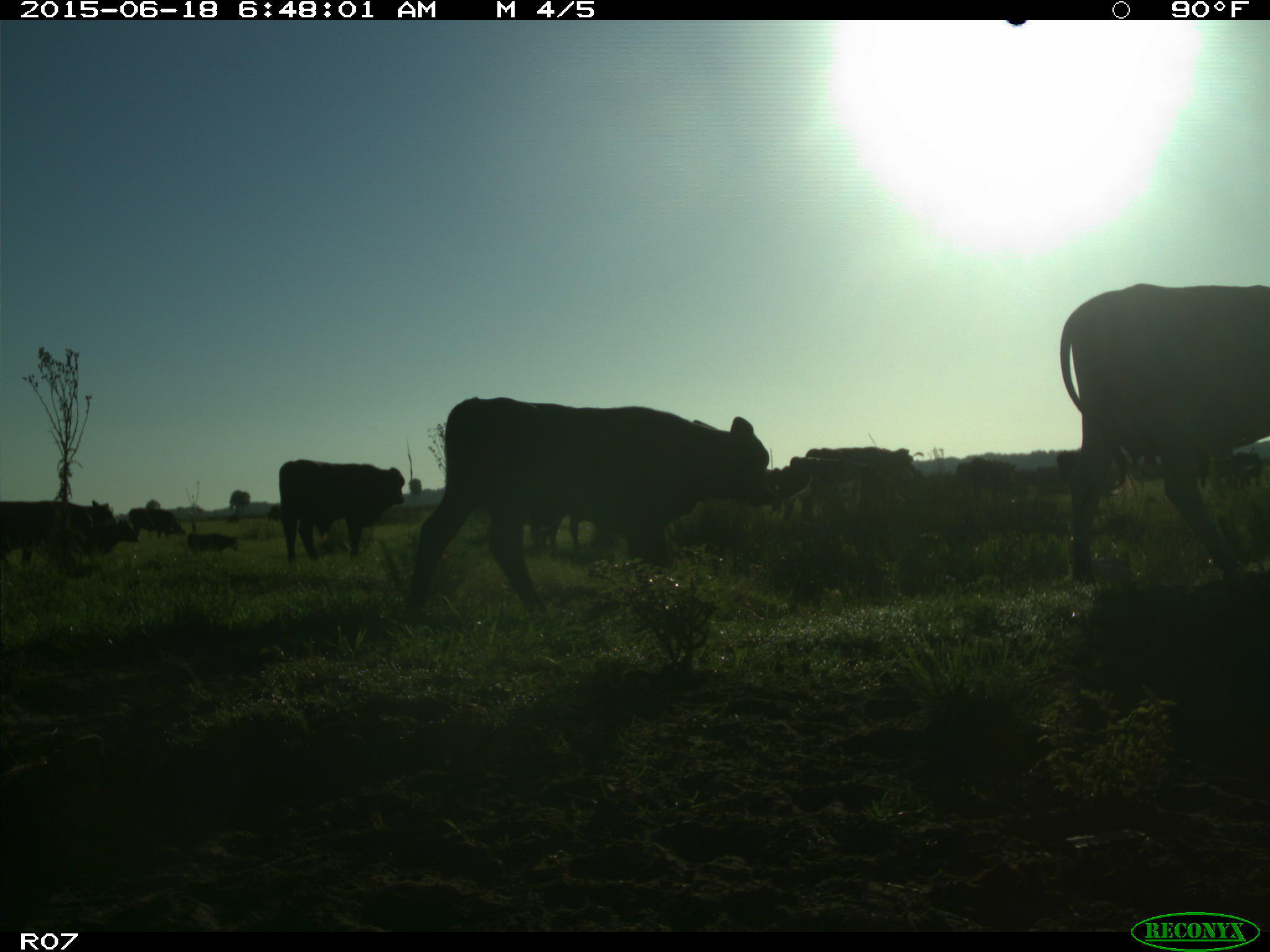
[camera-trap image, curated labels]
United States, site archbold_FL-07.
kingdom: Animalia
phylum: Chordata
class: Mammalia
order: Artiodactyla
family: Bovidae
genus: Bos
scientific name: Bos taurus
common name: domestic cow